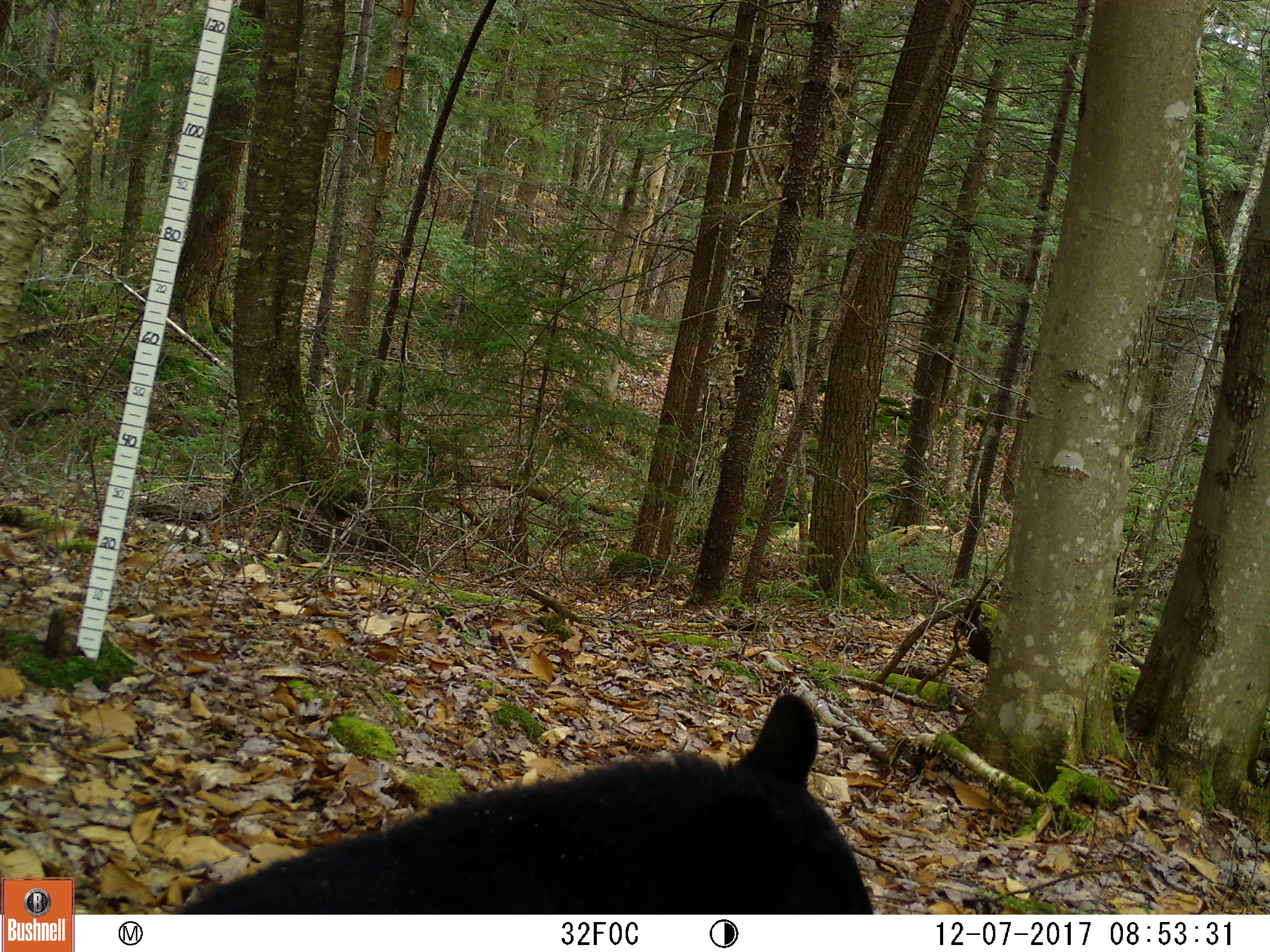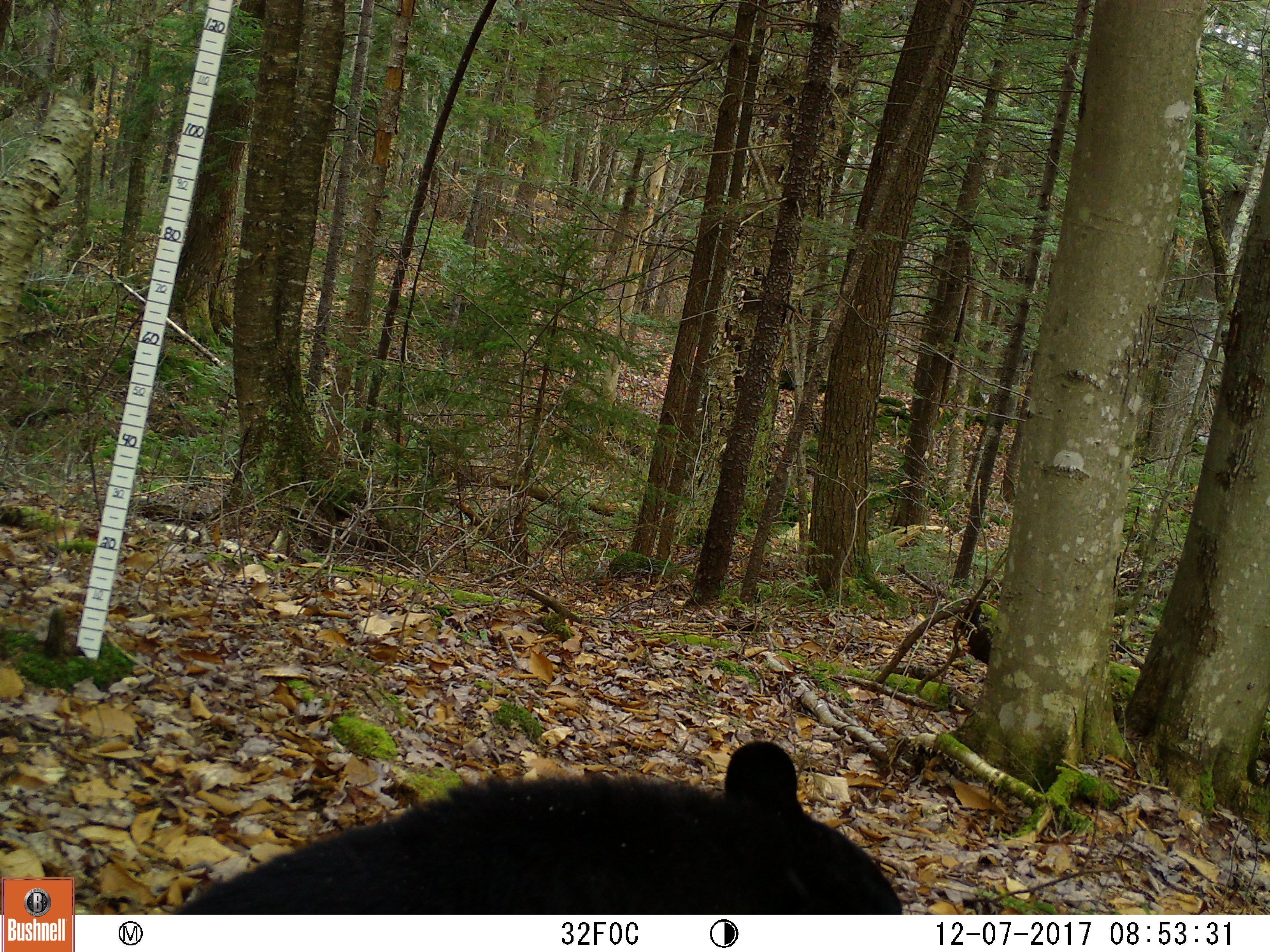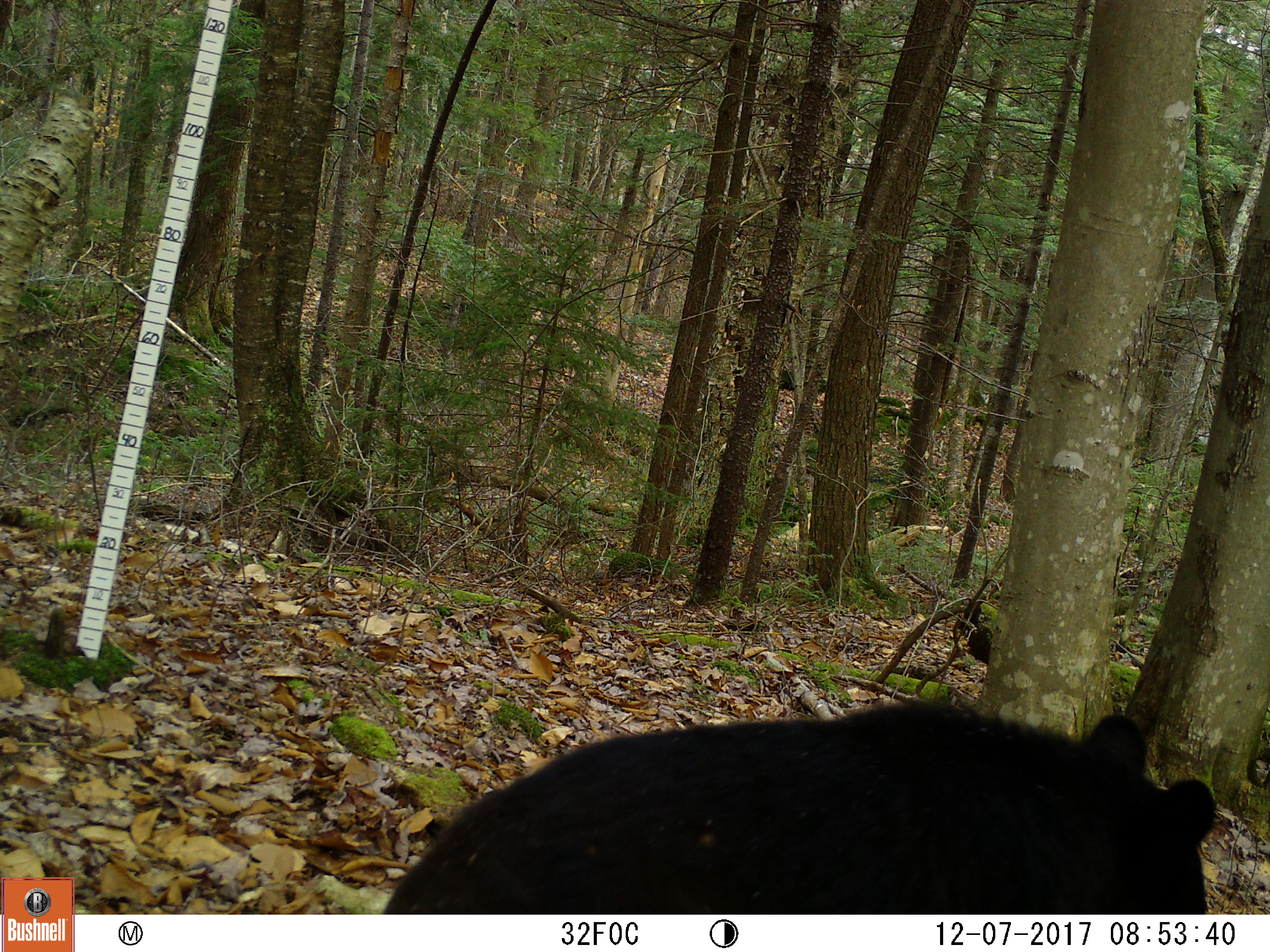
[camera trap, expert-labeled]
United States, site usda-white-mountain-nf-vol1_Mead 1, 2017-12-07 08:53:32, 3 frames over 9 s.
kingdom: Animalia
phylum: Chordata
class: Mammalia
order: Carnivora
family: Ursidae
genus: Ursus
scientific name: Ursus americanus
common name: black bear